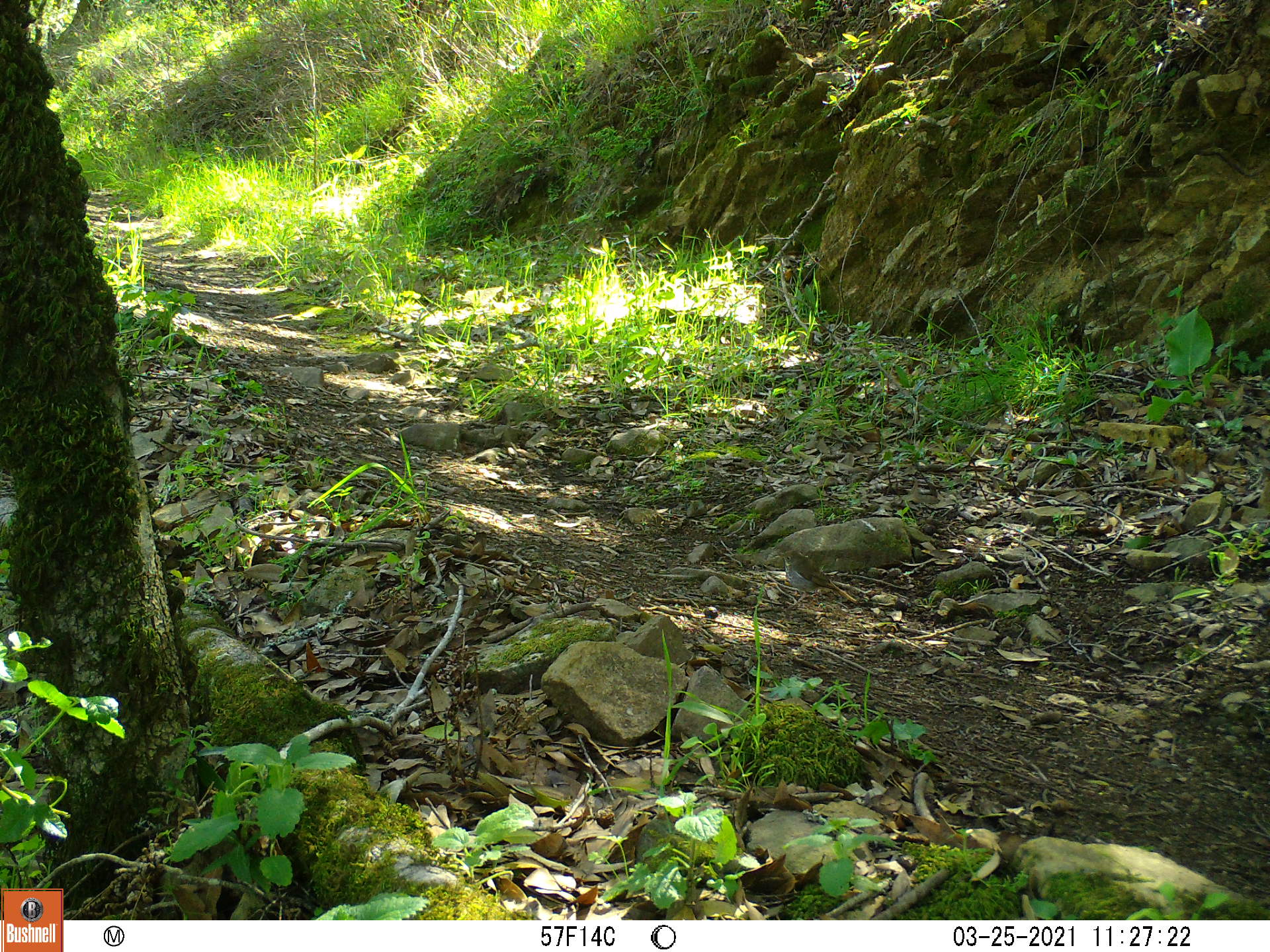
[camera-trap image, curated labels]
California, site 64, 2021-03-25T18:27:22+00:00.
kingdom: Animalia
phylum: Chordata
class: Aves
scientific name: Aves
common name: bird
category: unknown bird